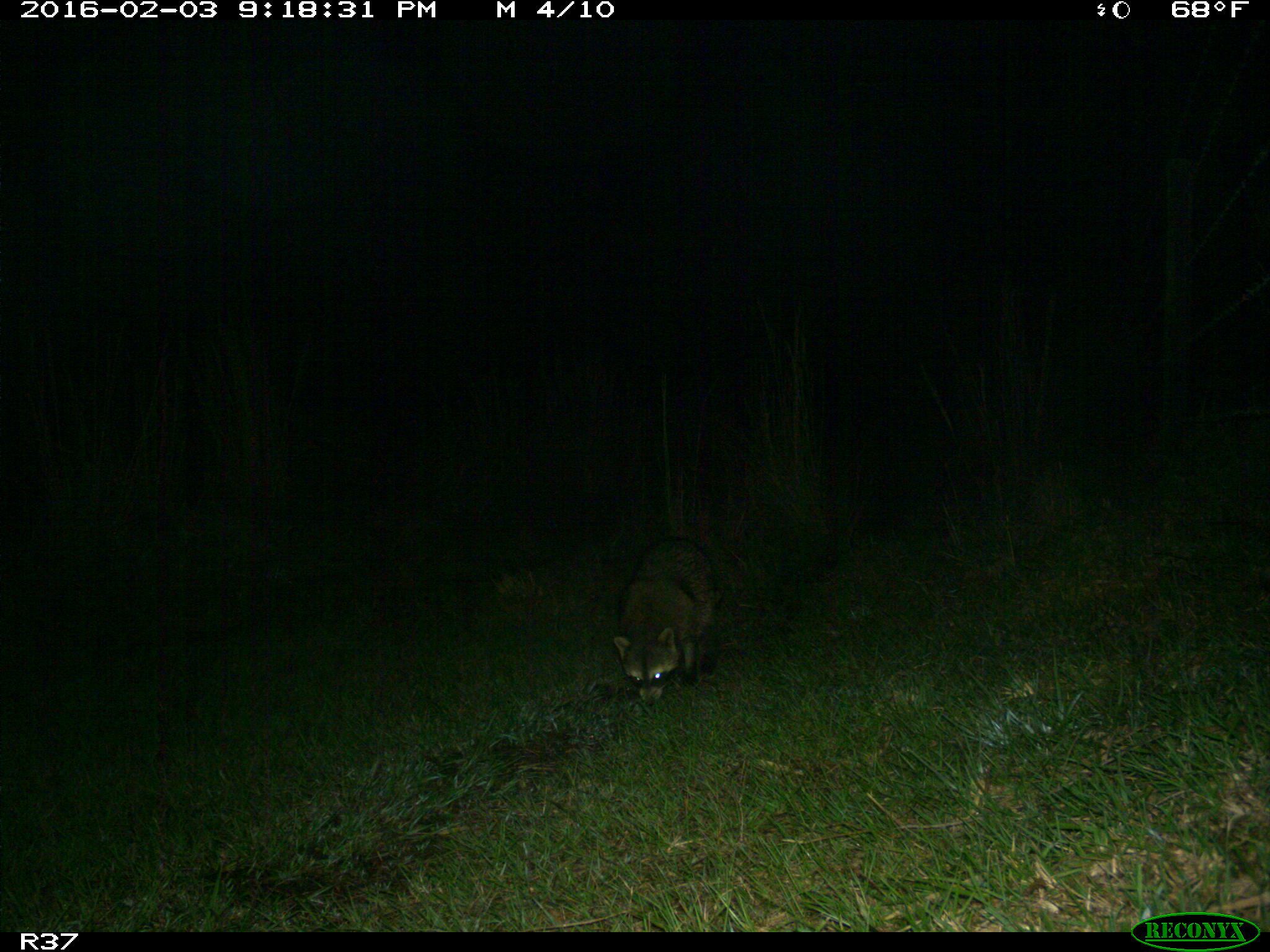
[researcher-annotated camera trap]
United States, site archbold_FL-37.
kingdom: Animalia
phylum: Chordata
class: Mammalia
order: Carnivora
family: Procyonidae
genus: Procyon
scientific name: Procyon lotor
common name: common raccoon